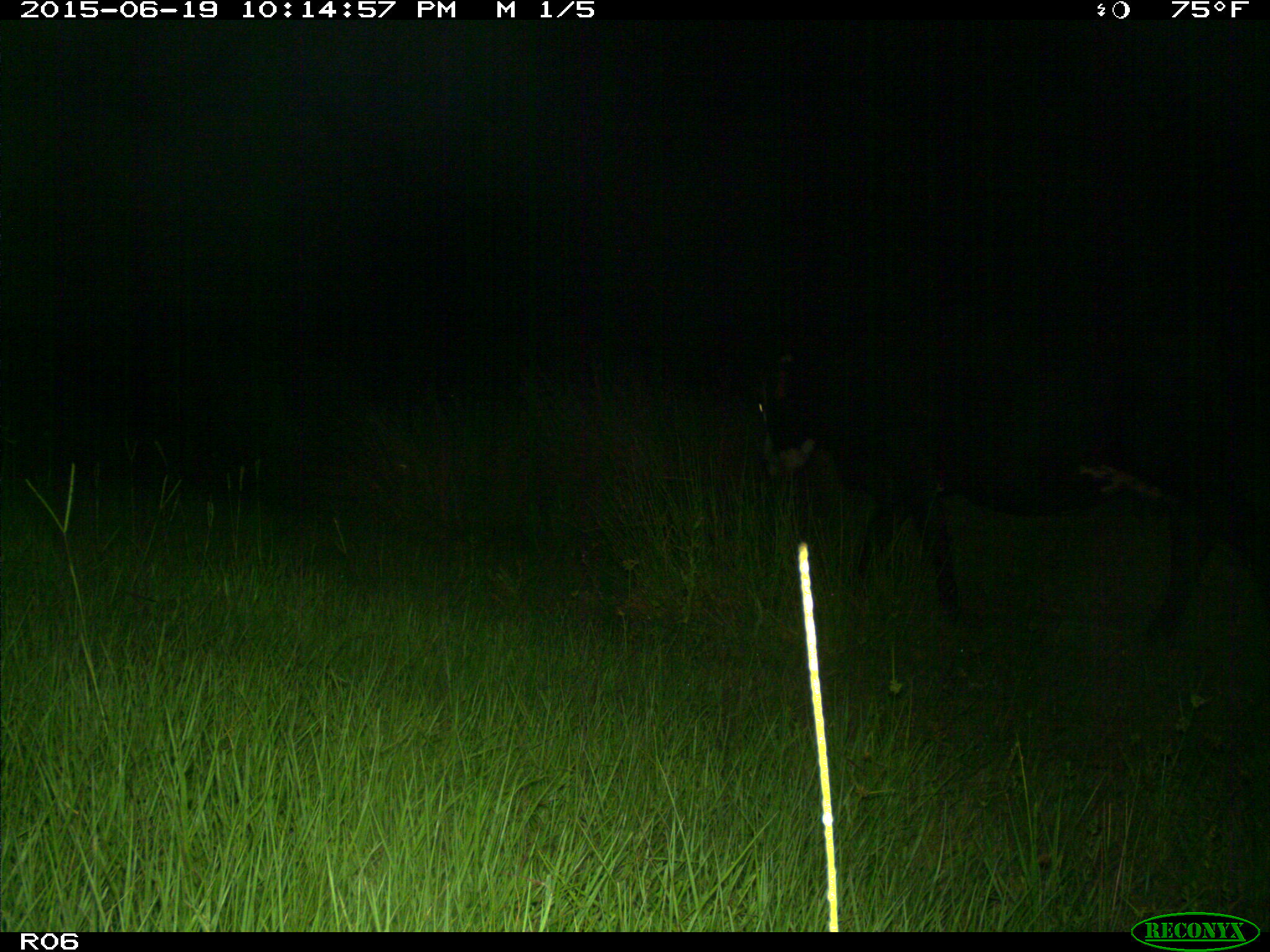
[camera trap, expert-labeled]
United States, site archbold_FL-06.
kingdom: Animalia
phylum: Chordata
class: Mammalia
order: Artiodactyla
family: Bovidae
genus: Bos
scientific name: Bos taurus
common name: domestic cow